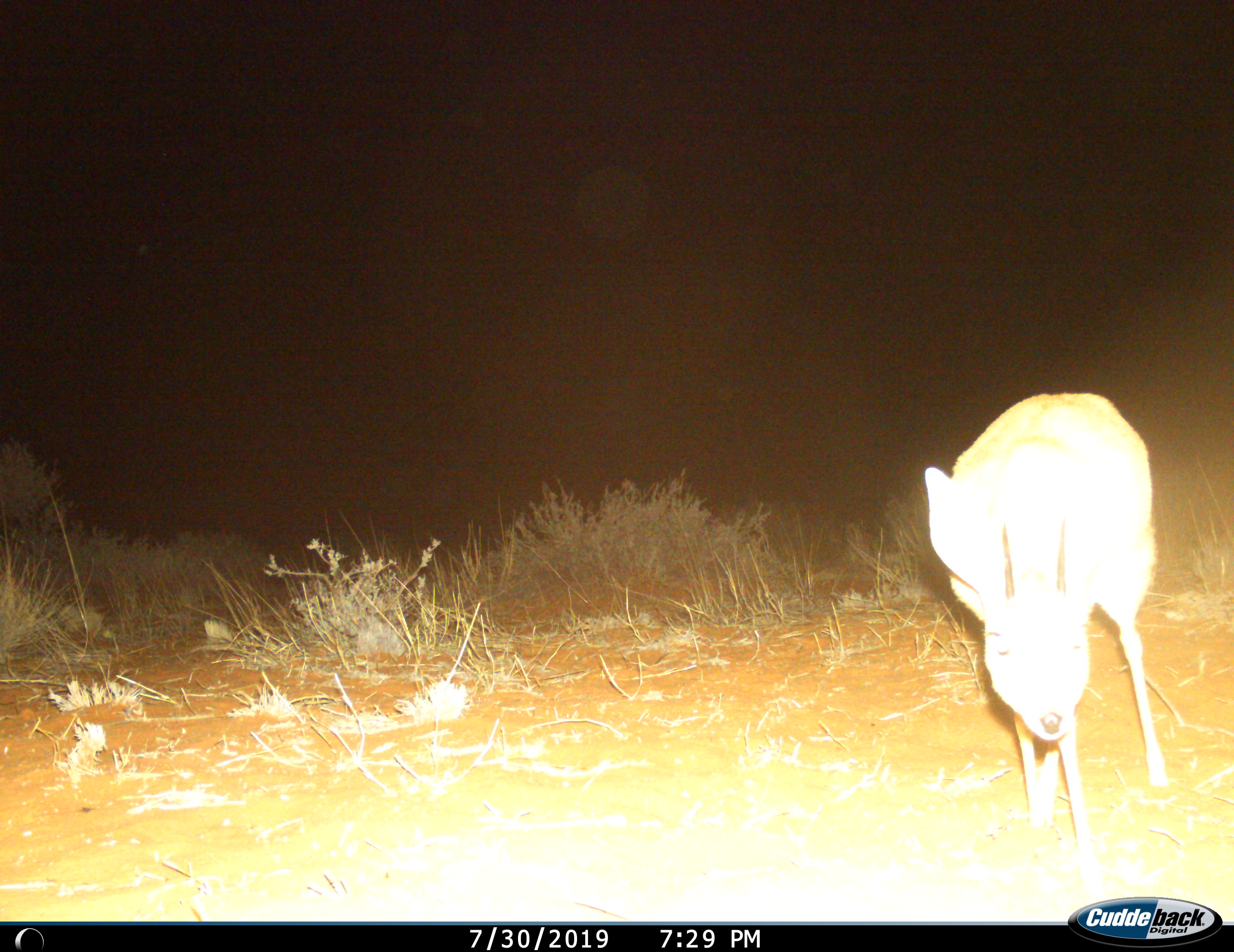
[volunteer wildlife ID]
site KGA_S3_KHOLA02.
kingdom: Animalia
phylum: Chordata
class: Mammalia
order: Artiodactyla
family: Bovidae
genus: Raphicerus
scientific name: Raphicerus campestris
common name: steenbok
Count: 1.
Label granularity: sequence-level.